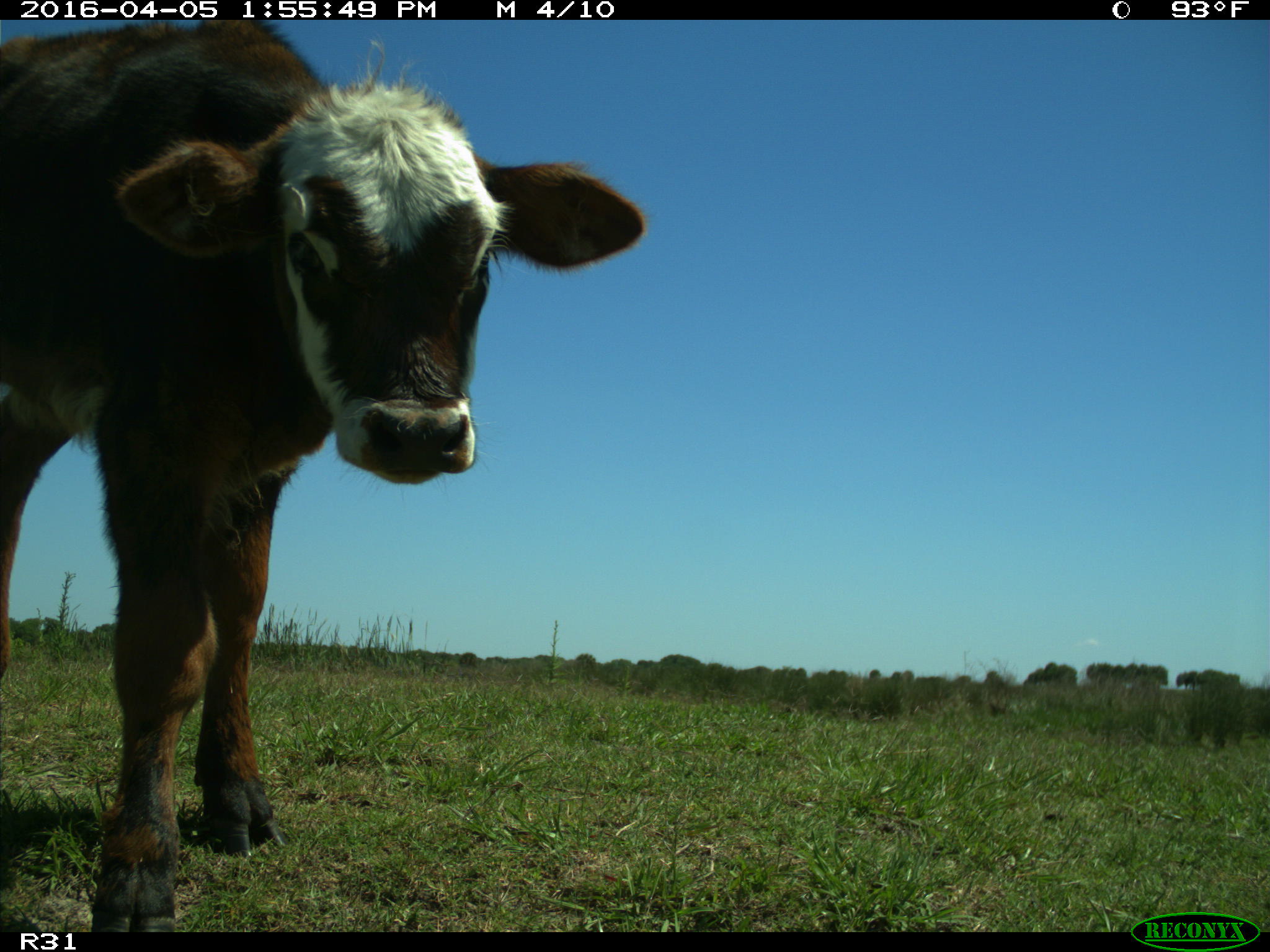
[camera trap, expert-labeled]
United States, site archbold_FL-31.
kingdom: Animalia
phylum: Chordata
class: Mammalia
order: Artiodactyla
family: Bovidae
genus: Bos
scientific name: Bos taurus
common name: domestic cow